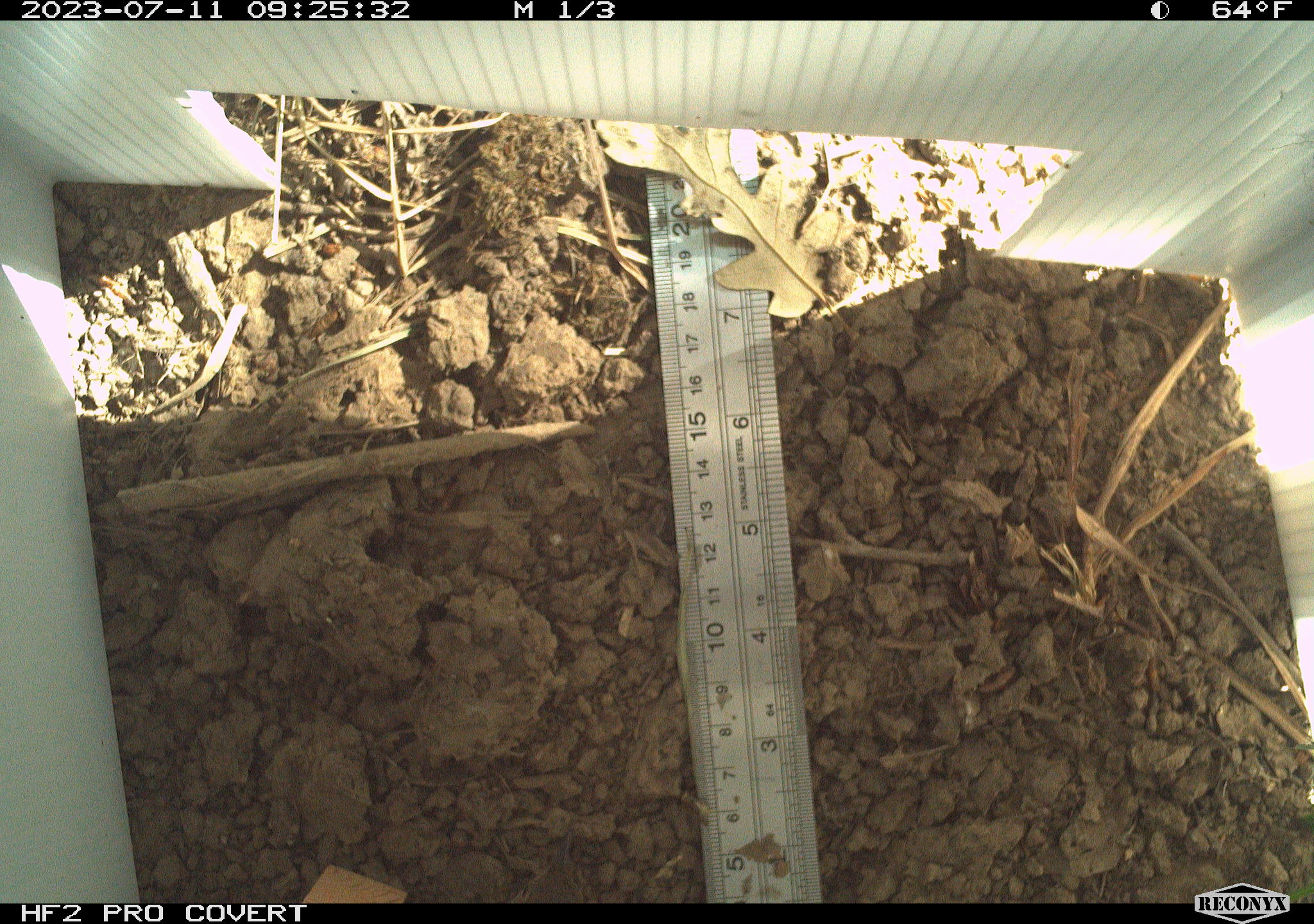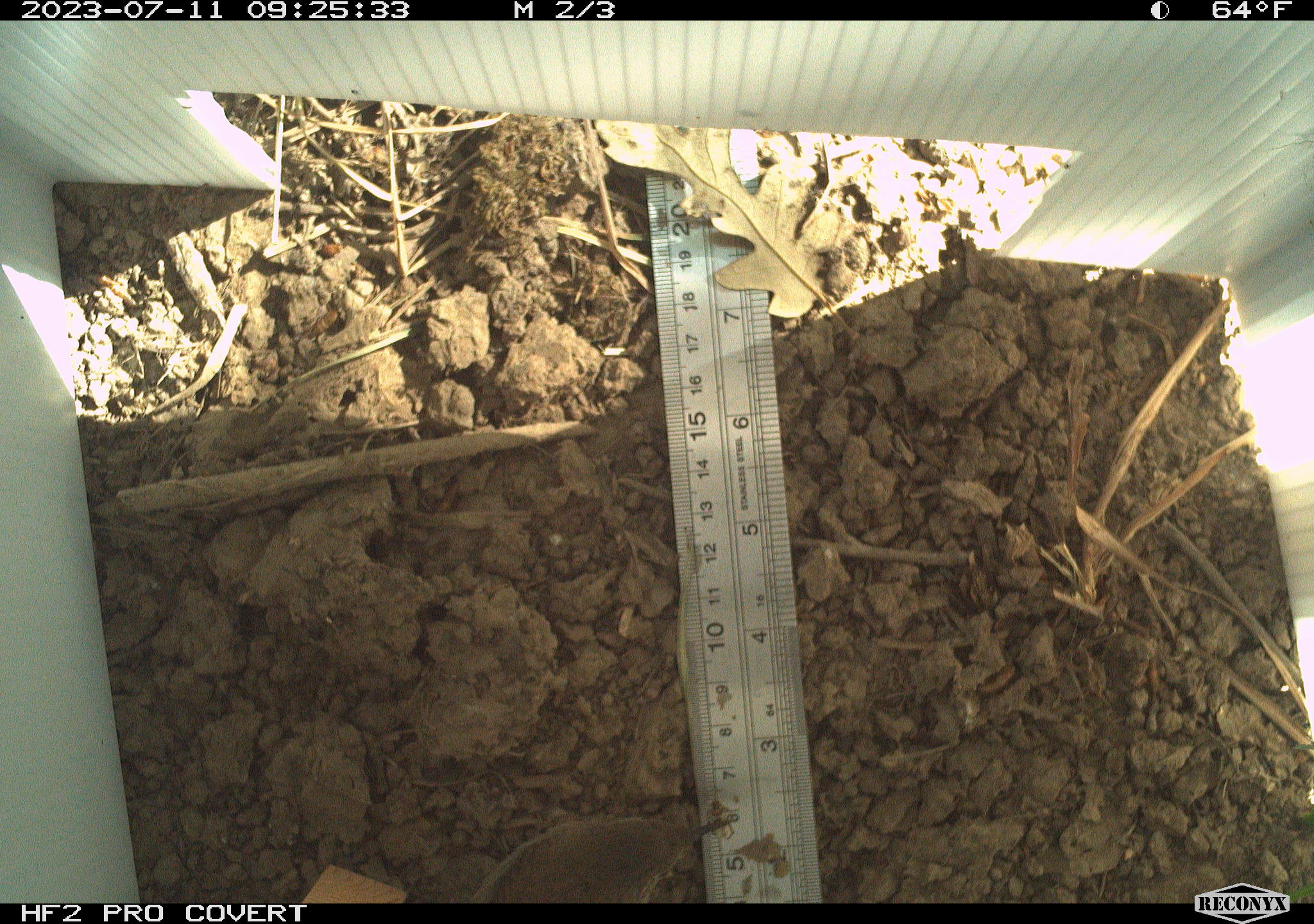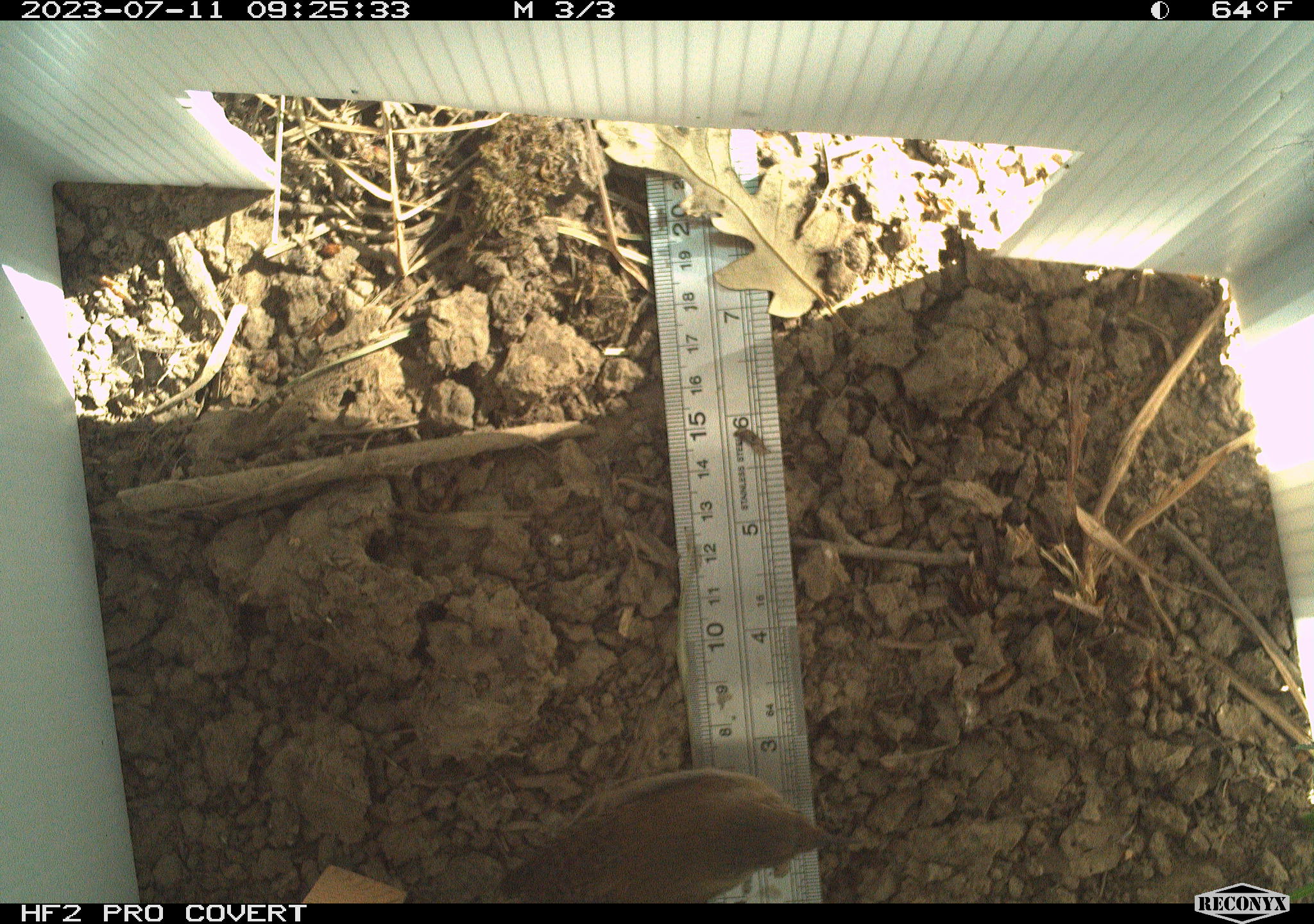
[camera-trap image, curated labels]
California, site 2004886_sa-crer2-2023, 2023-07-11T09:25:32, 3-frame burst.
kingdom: Animalia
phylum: Chordata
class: Aves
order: Passeriformes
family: Troglodytidae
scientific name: Troglodytidae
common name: wren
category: troglodytidae family